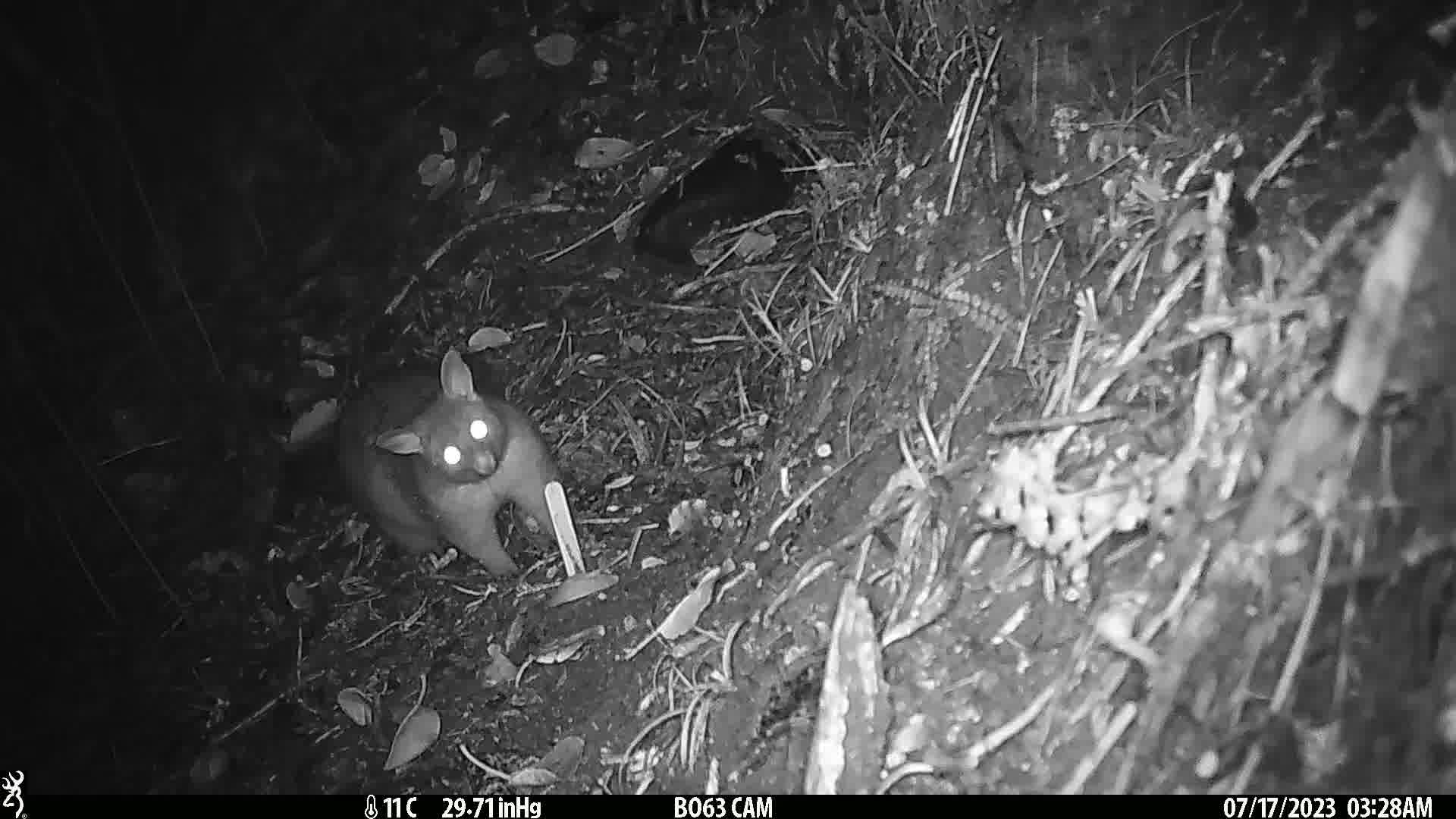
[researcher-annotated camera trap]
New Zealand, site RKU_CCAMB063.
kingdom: Animalia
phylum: Chordata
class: Mammalia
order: Diprotodontia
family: Phalangeridae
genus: Trichosurus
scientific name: Trichosurus vulpecula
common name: common brushtail possum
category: possum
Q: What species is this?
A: Possum (common brushtail possum) (Trichosurus vulpecula).